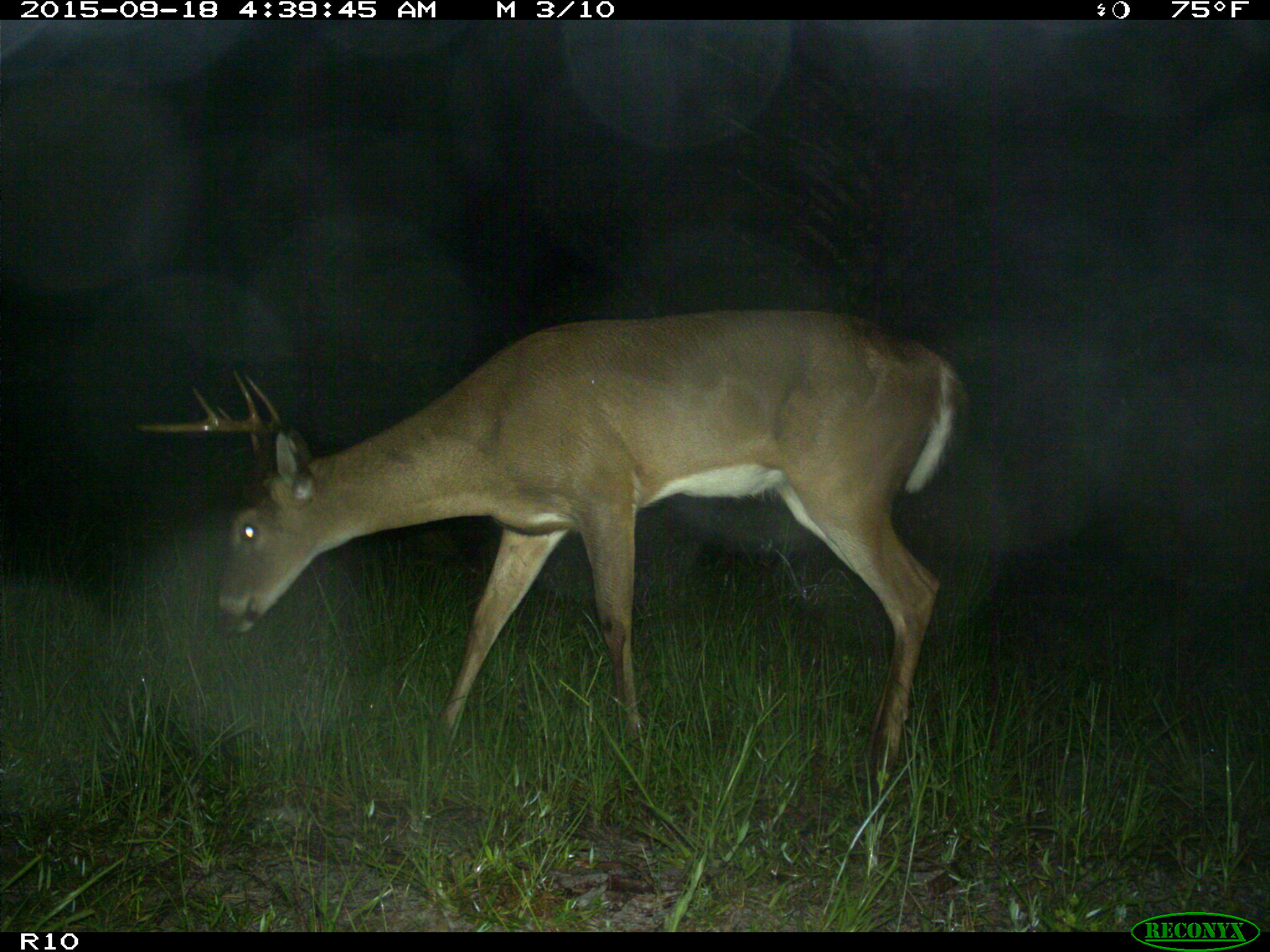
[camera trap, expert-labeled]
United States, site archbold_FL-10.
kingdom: Animalia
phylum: Chordata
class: Mammalia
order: Artiodactyla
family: Cervidae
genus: Odocoileus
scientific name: Odocoileus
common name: deer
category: unidentified deer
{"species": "unidentified deer (deer) (Odocoileus)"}